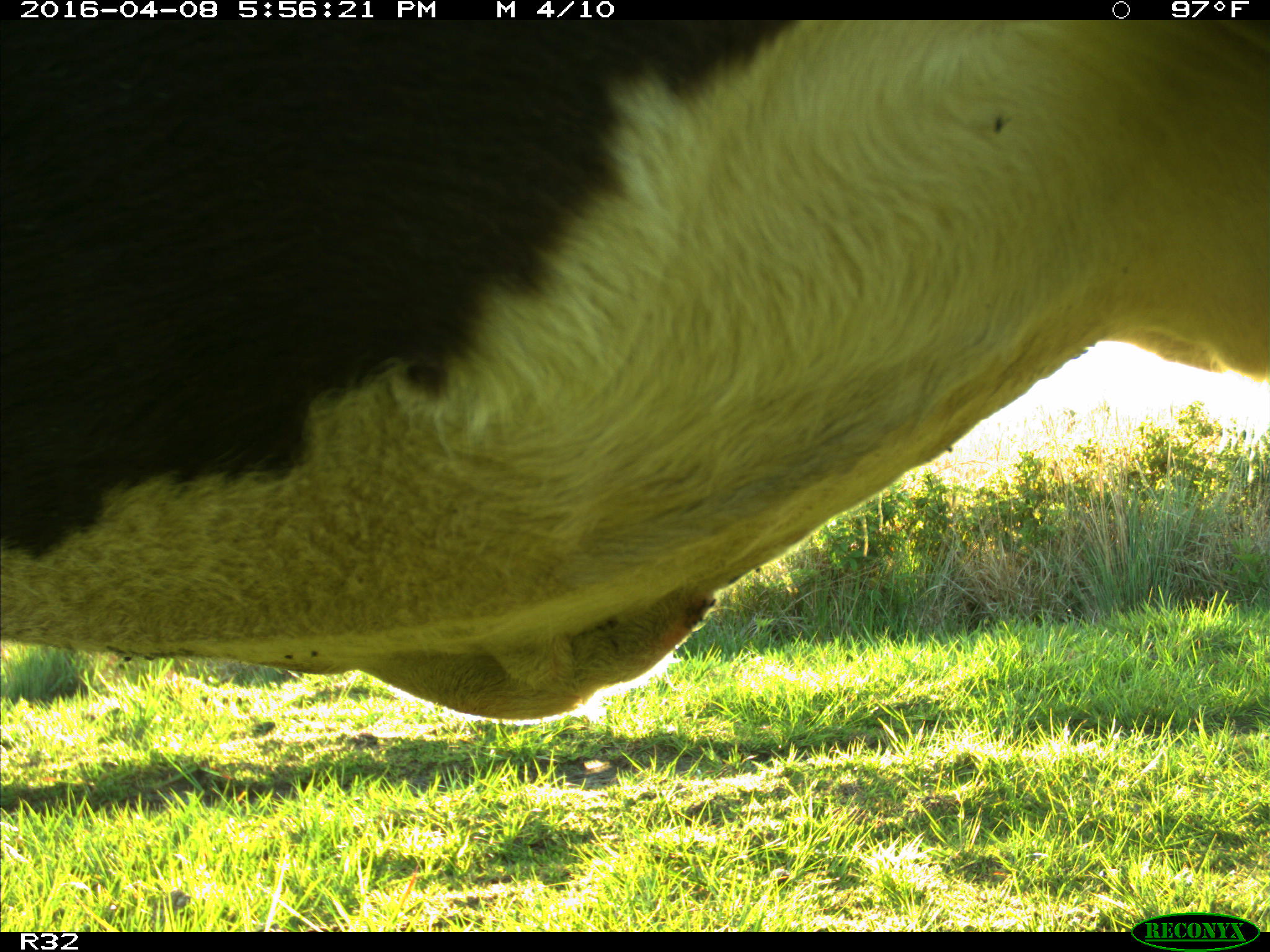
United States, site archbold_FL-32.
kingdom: Animalia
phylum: Chordata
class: Mammalia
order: Artiodactyla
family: Bovidae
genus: Bos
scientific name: Bos taurus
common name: domestic cow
Bos taurus (domestic cow).